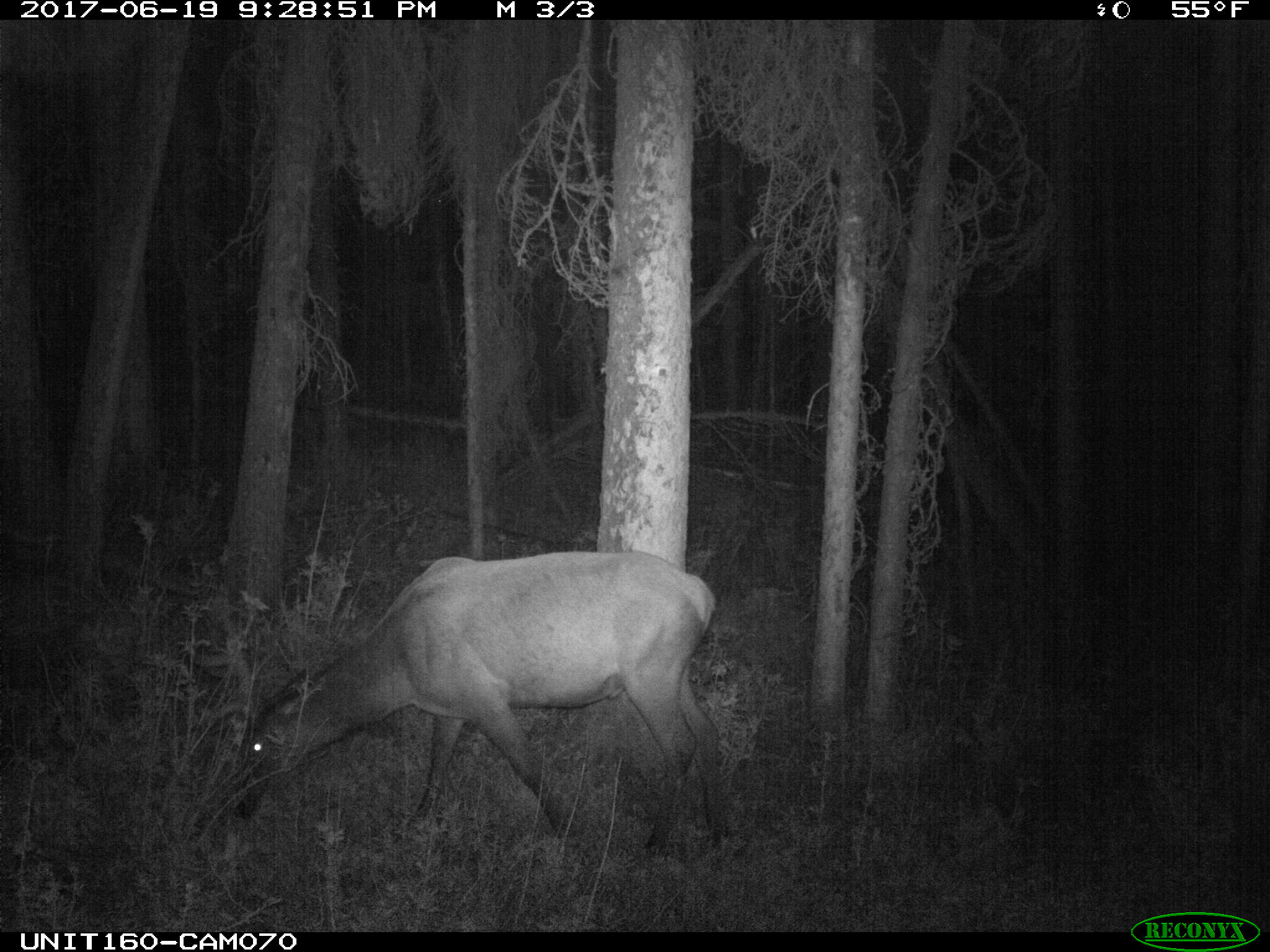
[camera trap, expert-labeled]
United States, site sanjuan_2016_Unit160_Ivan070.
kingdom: Animalia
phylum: Chordata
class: Mammalia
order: Artiodactyla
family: Cervidae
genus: Cervus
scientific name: Cervus elaphus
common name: red deer